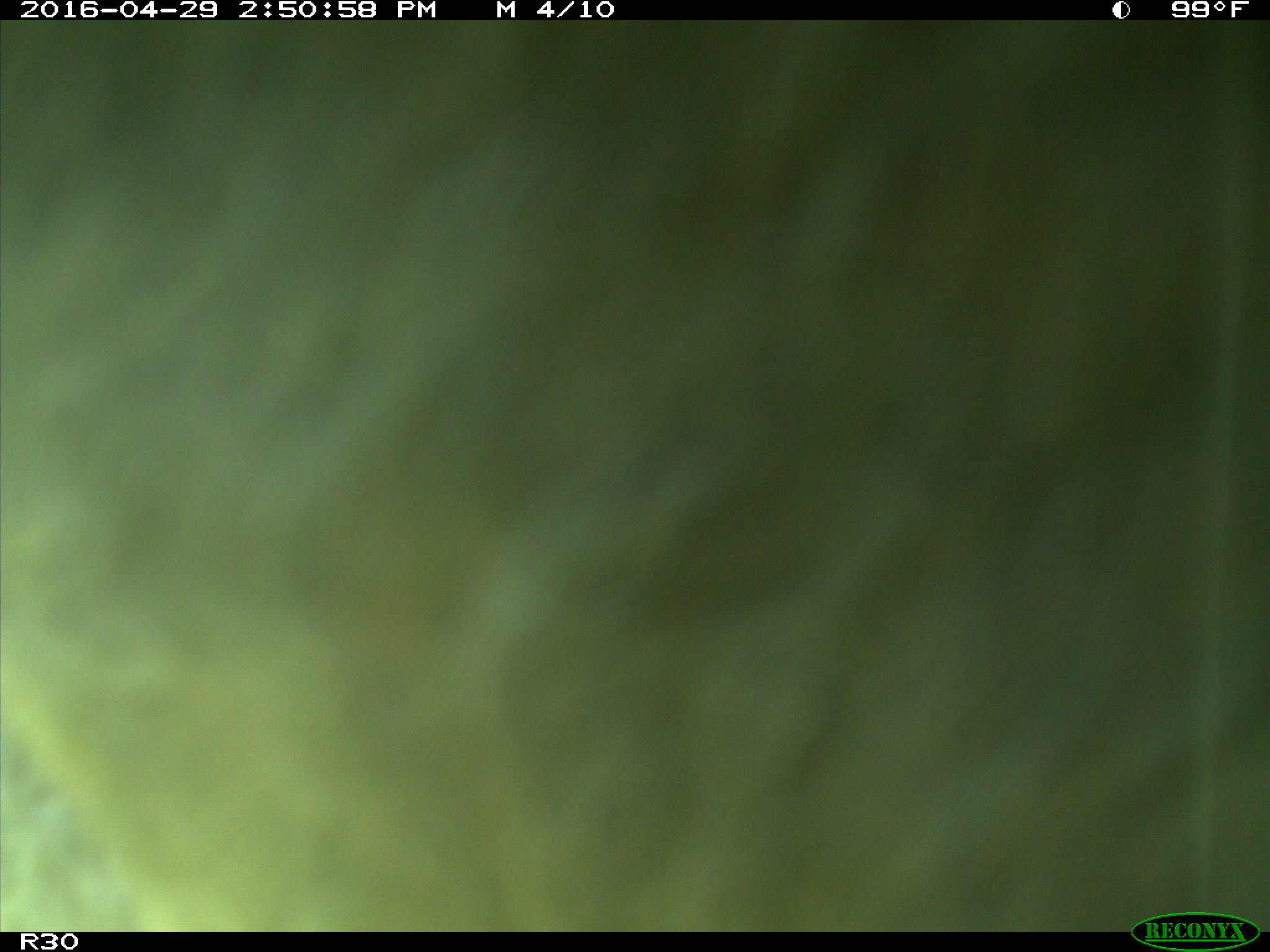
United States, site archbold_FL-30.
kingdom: Animalia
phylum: Chordata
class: Mammalia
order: Artiodactyla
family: Bovidae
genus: Bos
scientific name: Bos taurus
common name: domestic cow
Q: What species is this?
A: Bos taurus (domestic cow).